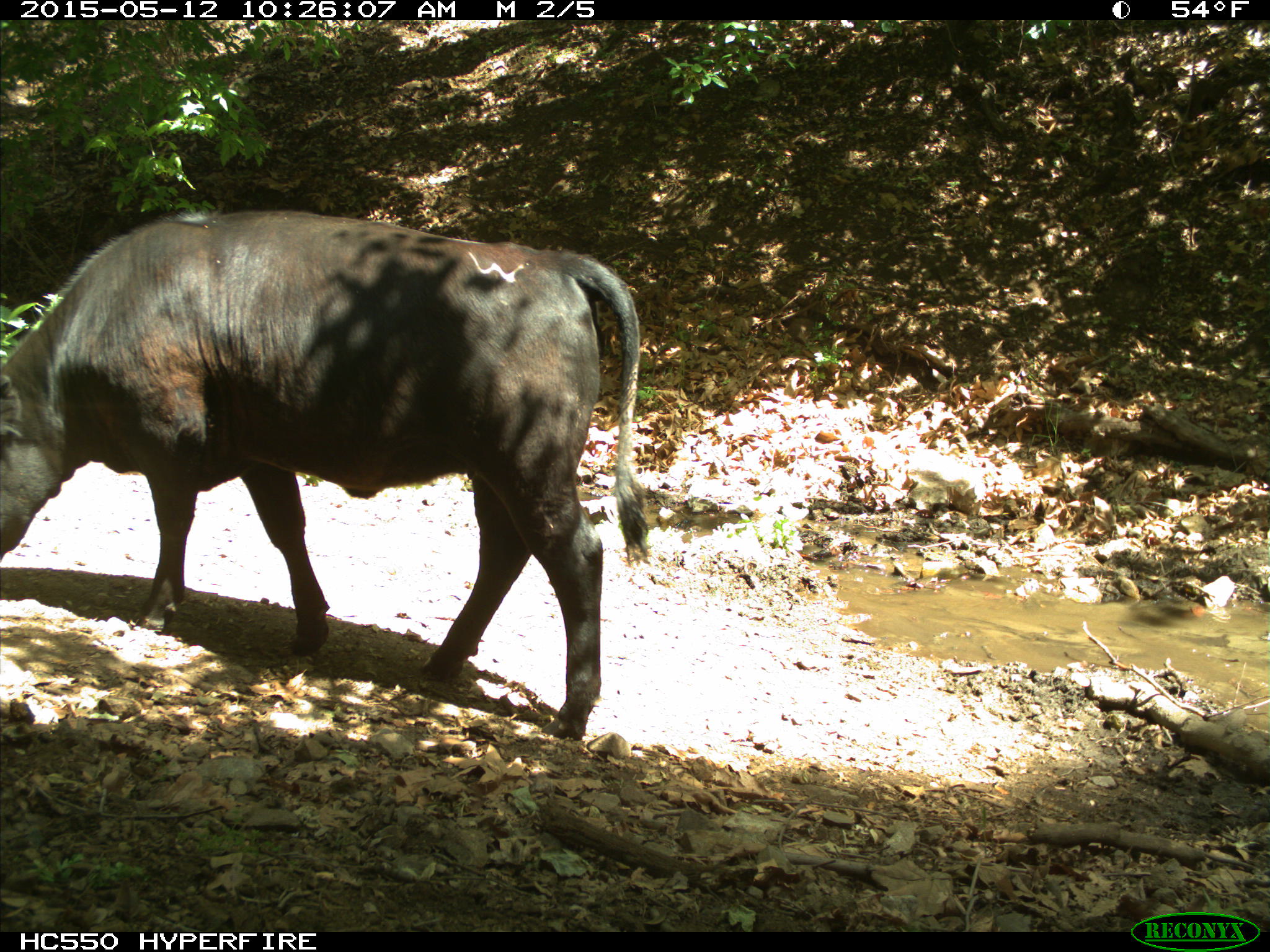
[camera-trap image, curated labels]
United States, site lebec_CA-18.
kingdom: Animalia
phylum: Chordata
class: Mammalia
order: Artiodactyla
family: Bovidae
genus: Bos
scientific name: Bos taurus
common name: domestic cow